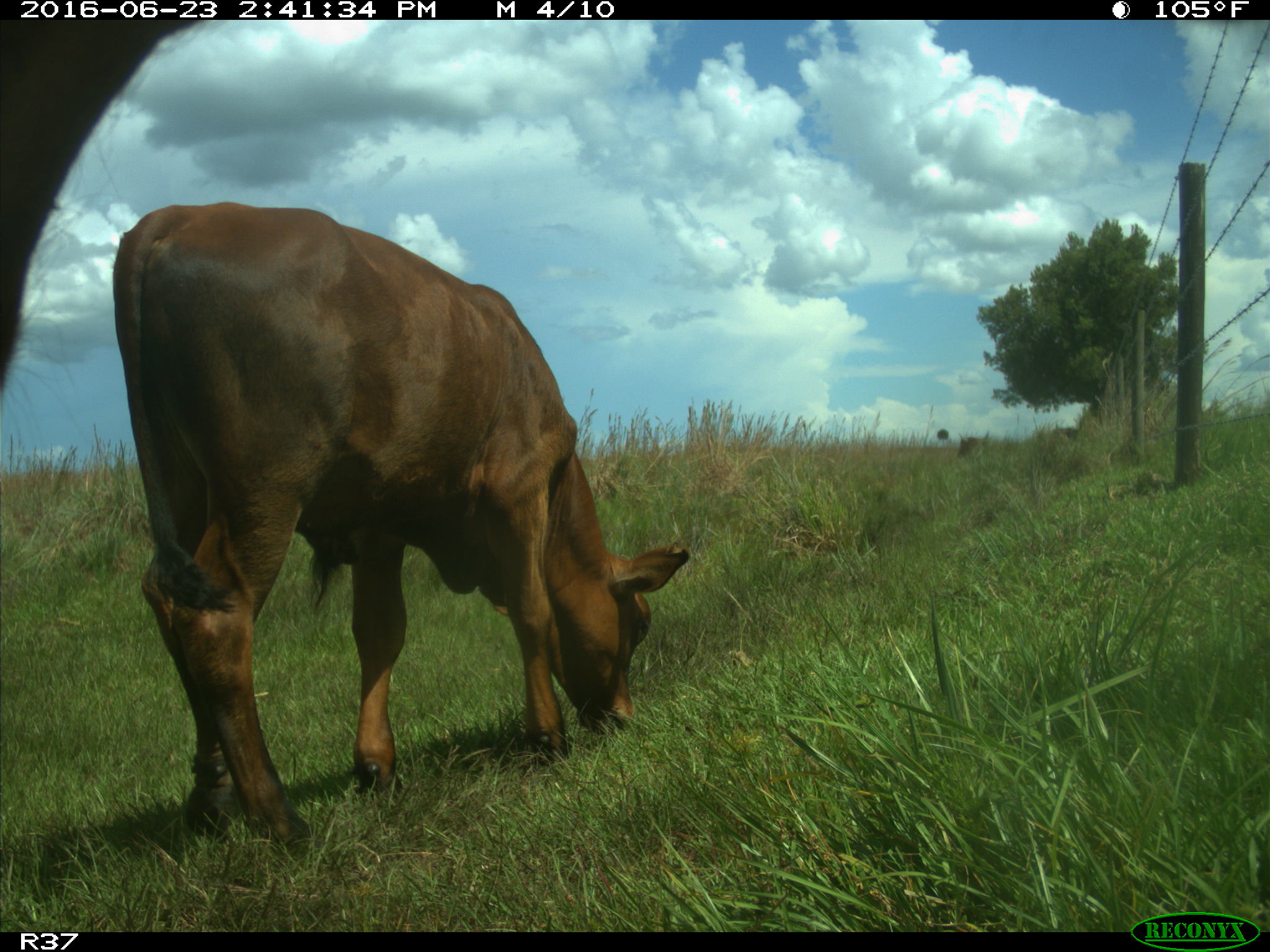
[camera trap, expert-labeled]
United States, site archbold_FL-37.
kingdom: Animalia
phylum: Chordata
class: Mammalia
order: Artiodactyla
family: Bovidae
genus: Bos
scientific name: Bos taurus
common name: domestic cow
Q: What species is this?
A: Bos taurus (domestic cow).